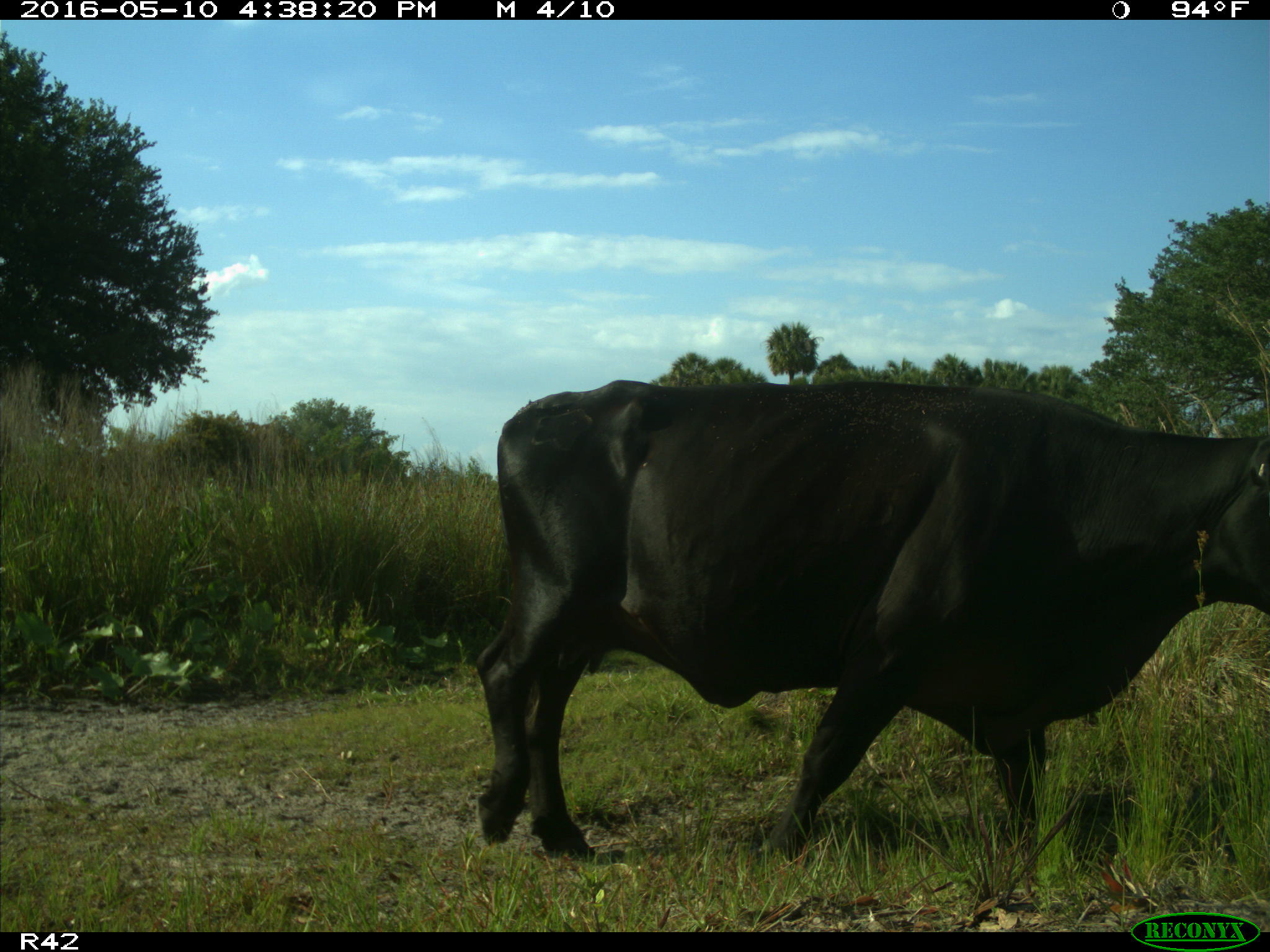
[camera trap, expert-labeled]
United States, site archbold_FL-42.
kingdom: Animalia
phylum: Chordata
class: Mammalia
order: Artiodactyla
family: Bovidae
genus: Bos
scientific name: Bos taurus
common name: domestic cow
Bos taurus (domestic cow).